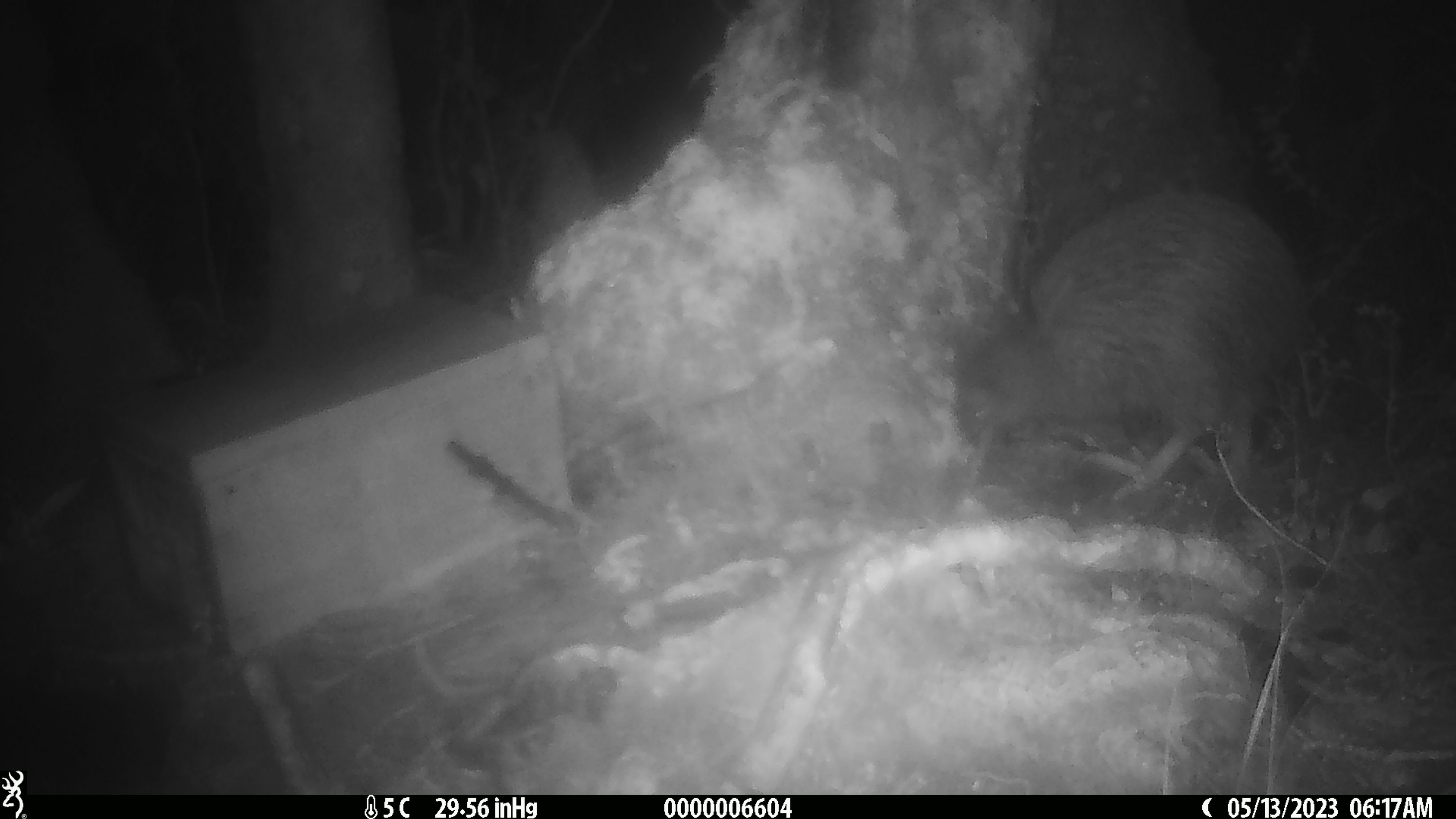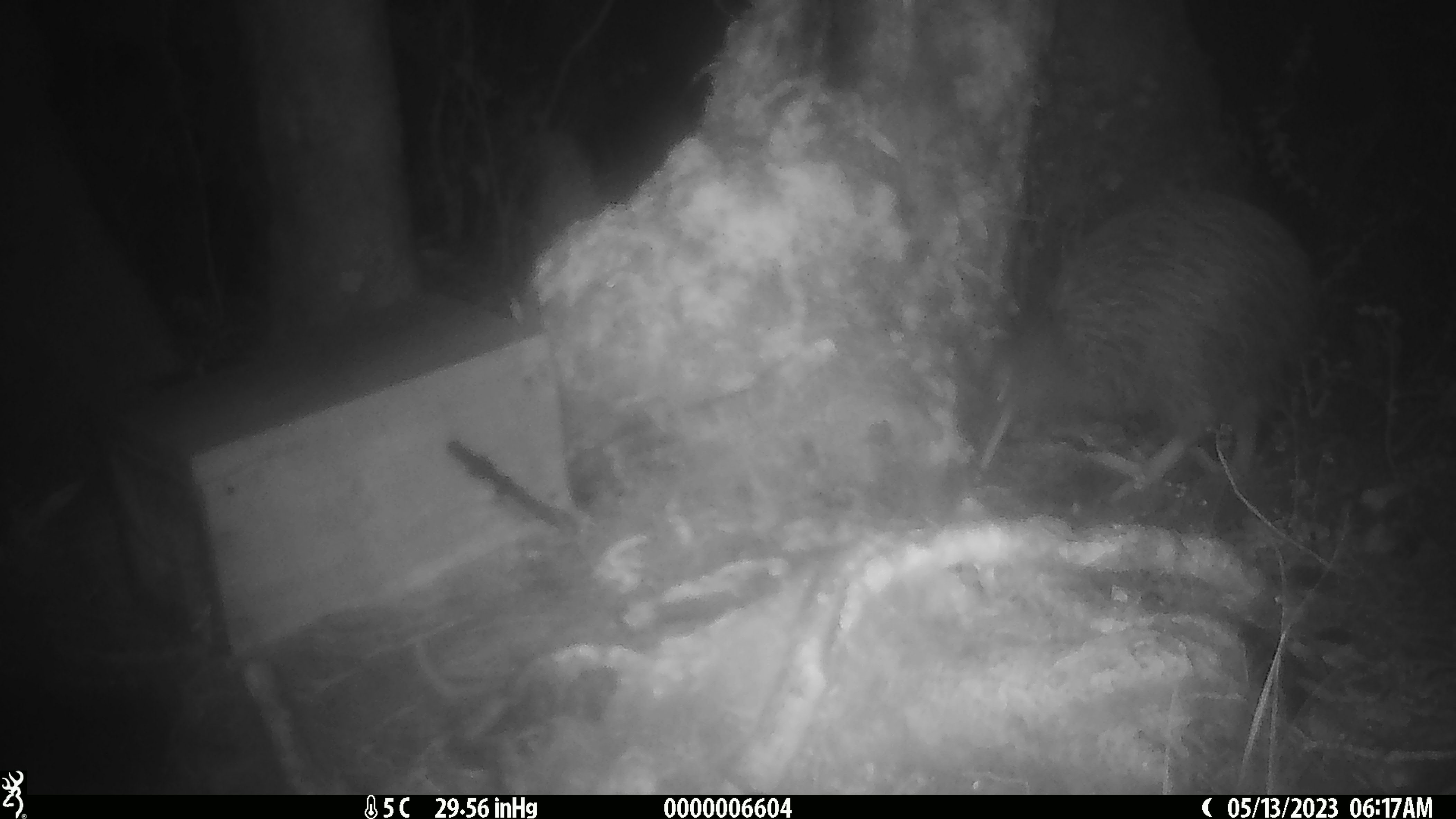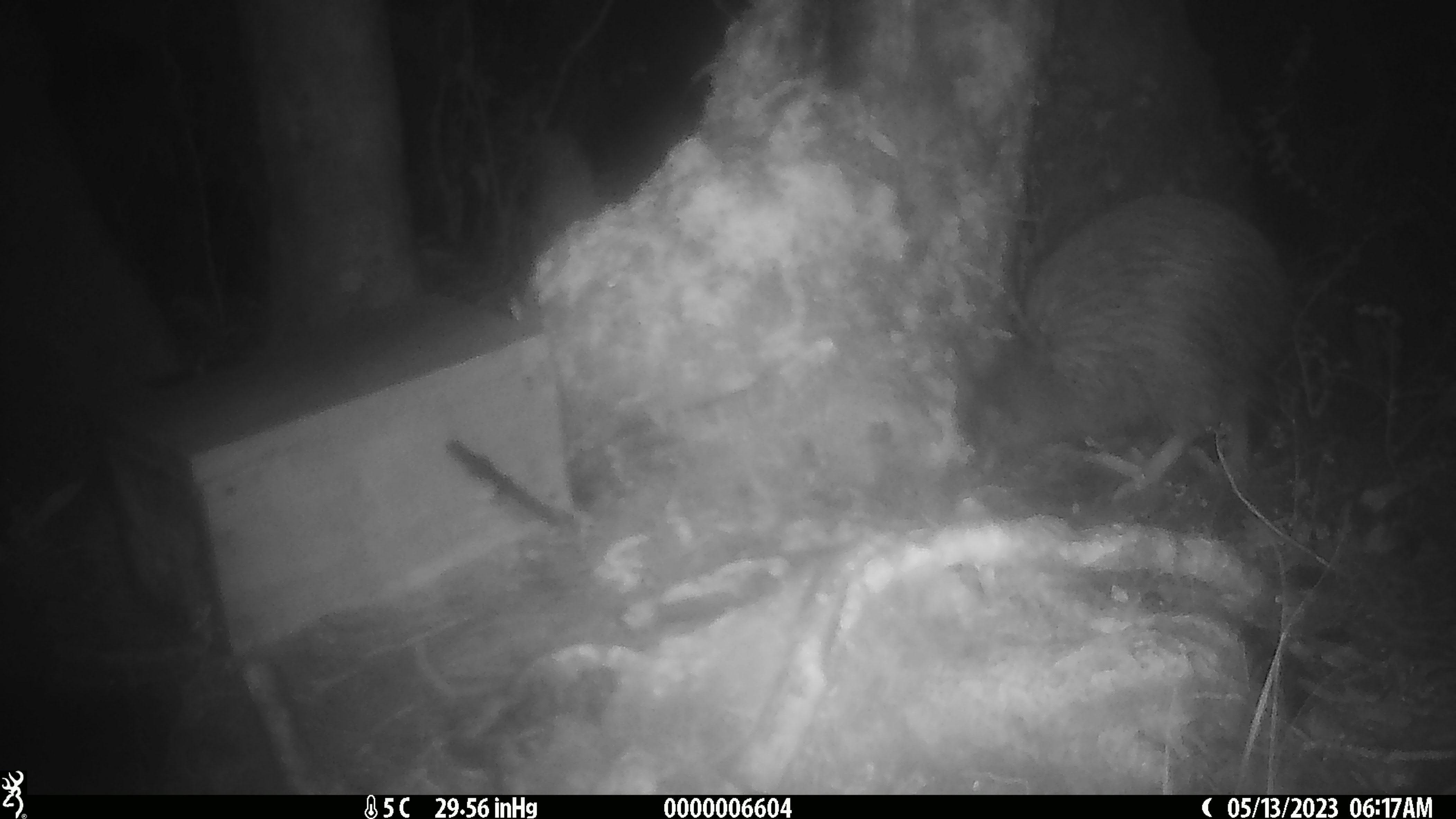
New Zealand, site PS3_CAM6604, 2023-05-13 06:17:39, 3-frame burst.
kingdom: Animalia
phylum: Chordata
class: Aves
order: Apterygiformes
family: Apterygidae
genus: Apteryx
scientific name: Apteryx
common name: kiwi